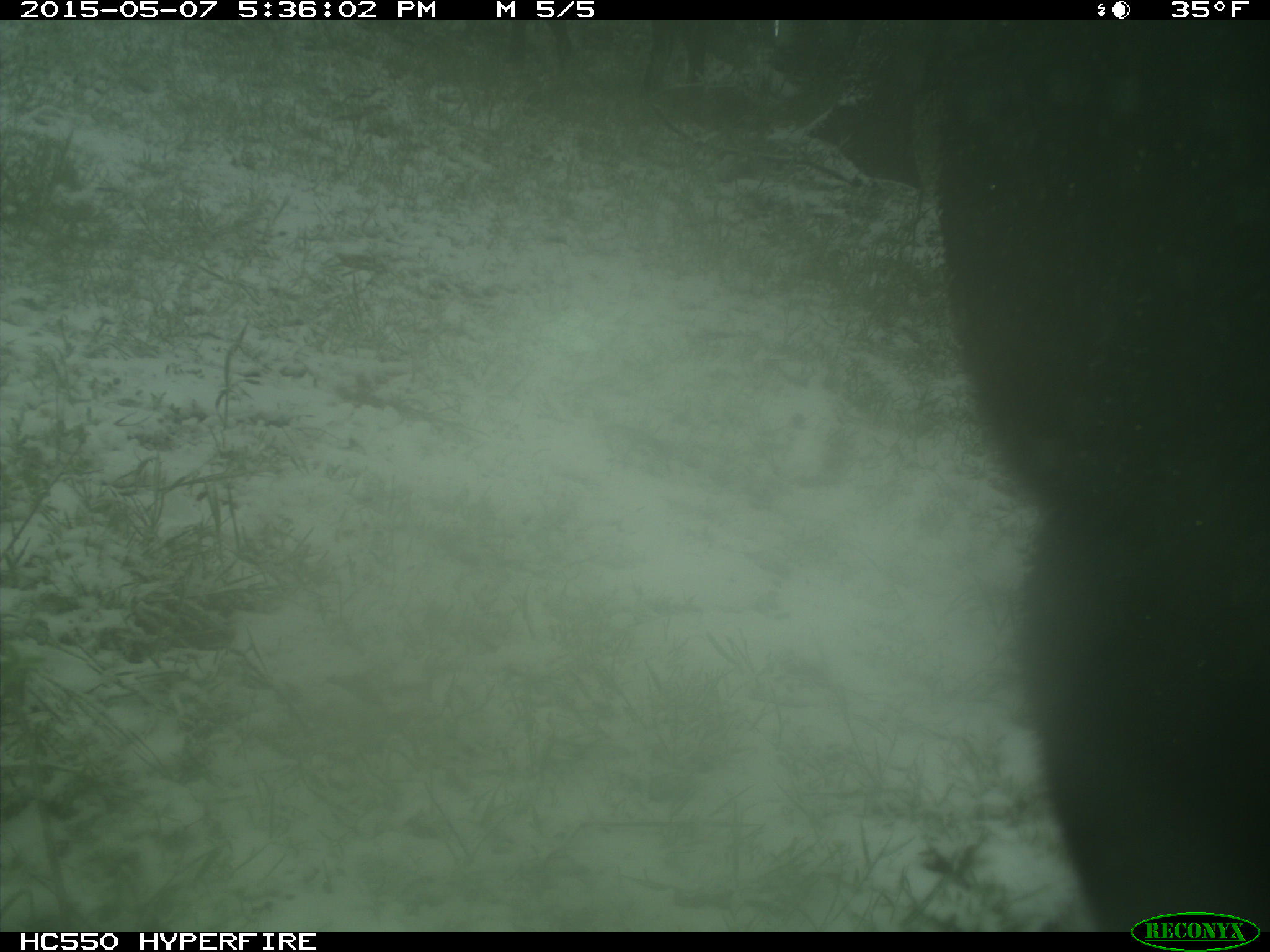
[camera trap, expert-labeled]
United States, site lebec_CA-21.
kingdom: Animalia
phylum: Chordata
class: Mammalia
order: Artiodactyla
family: Bovidae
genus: Bos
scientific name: Bos taurus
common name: domestic cow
Bos taurus (domestic cow).